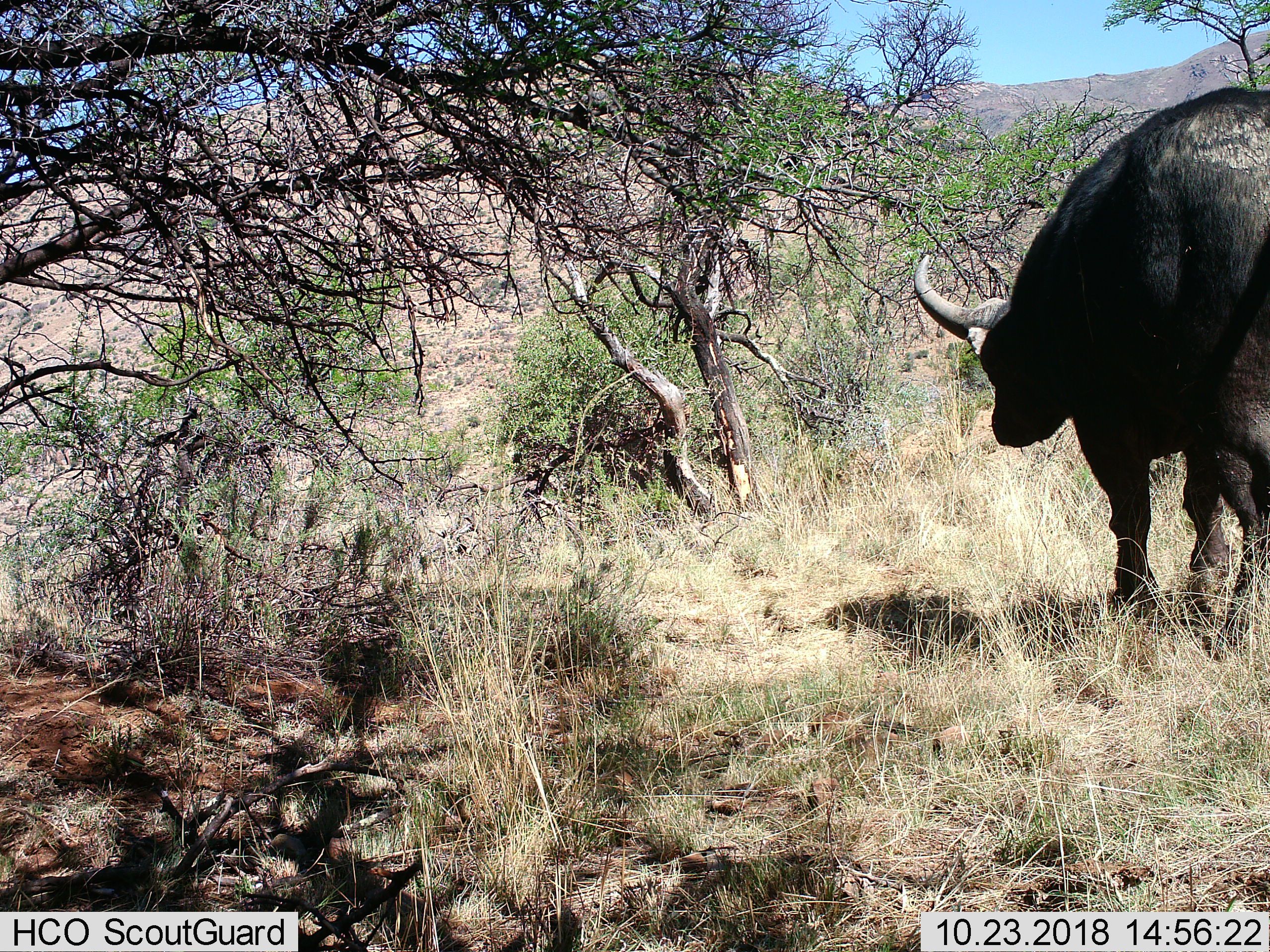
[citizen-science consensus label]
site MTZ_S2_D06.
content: unidentified animal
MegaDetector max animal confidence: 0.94